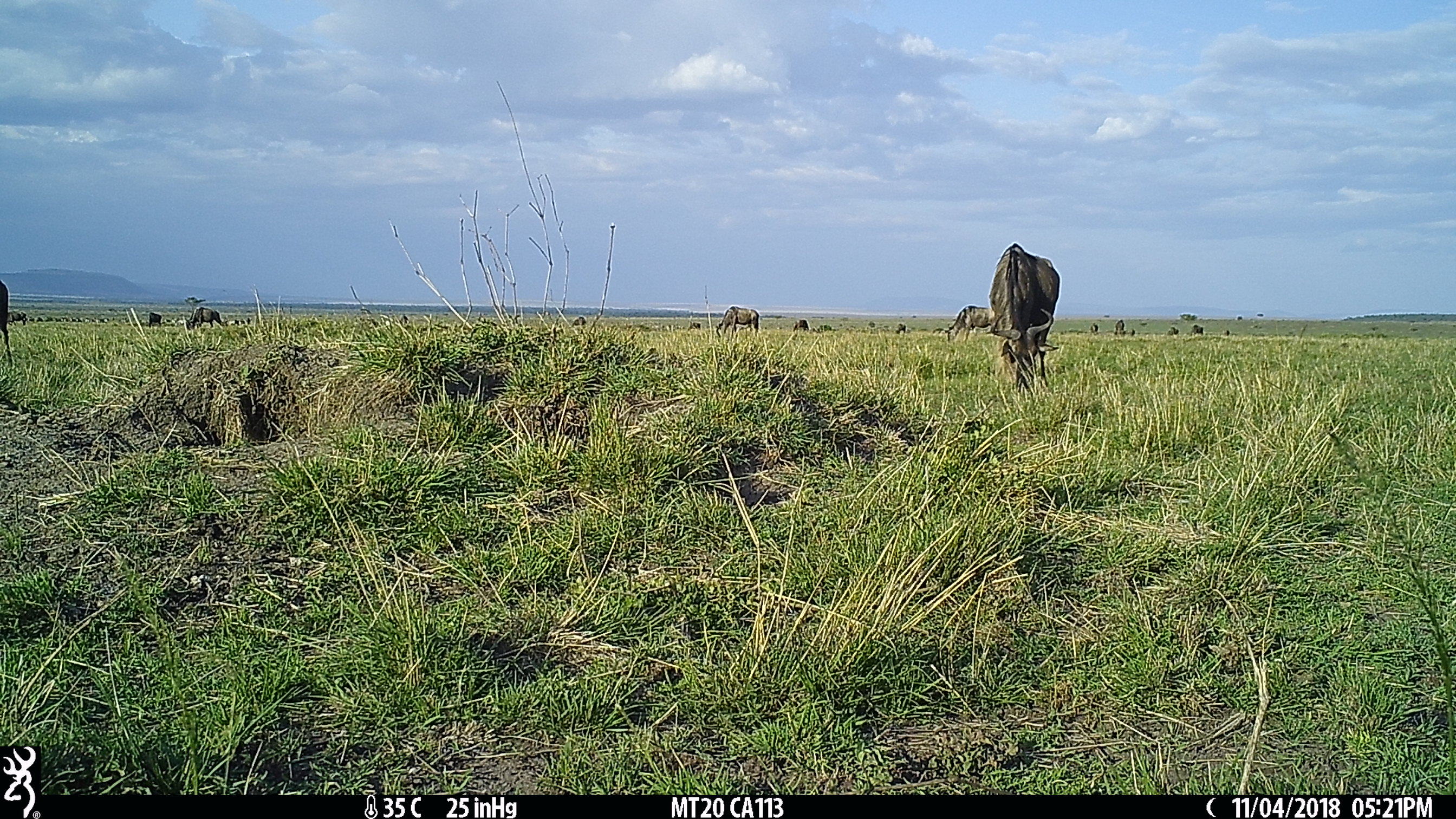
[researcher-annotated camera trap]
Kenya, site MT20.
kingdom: Animalia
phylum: Chordata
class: Mammalia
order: Artiodactyla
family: Bovidae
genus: Connochaetes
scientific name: Connochaetes taurinus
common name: blue wildebeest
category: wildebeest